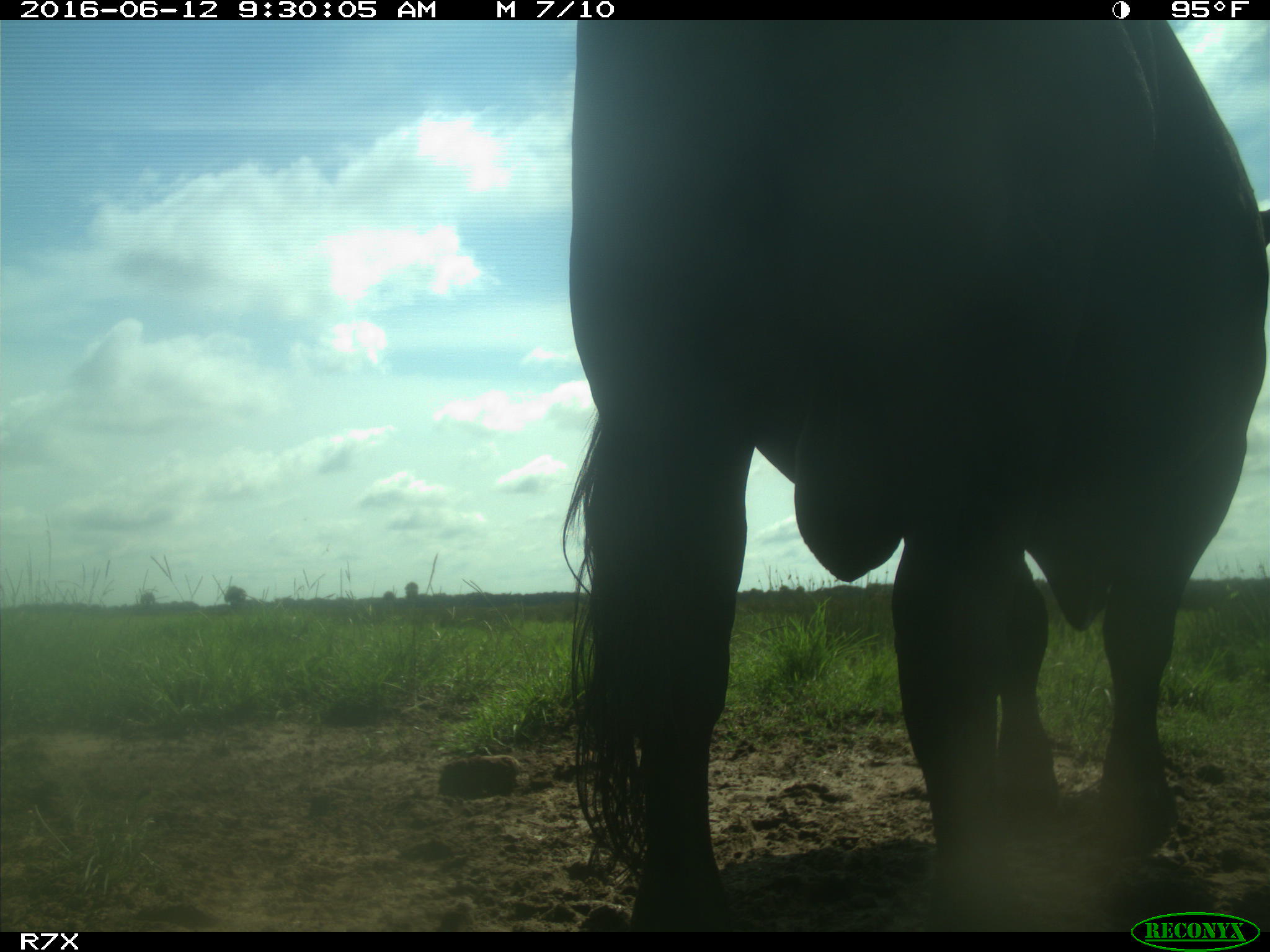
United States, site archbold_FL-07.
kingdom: Animalia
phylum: Chordata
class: Mammalia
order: Artiodactyla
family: Bovidae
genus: Bos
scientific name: Bos taurus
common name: domestic cow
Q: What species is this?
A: Bos taurus (domestic cow).